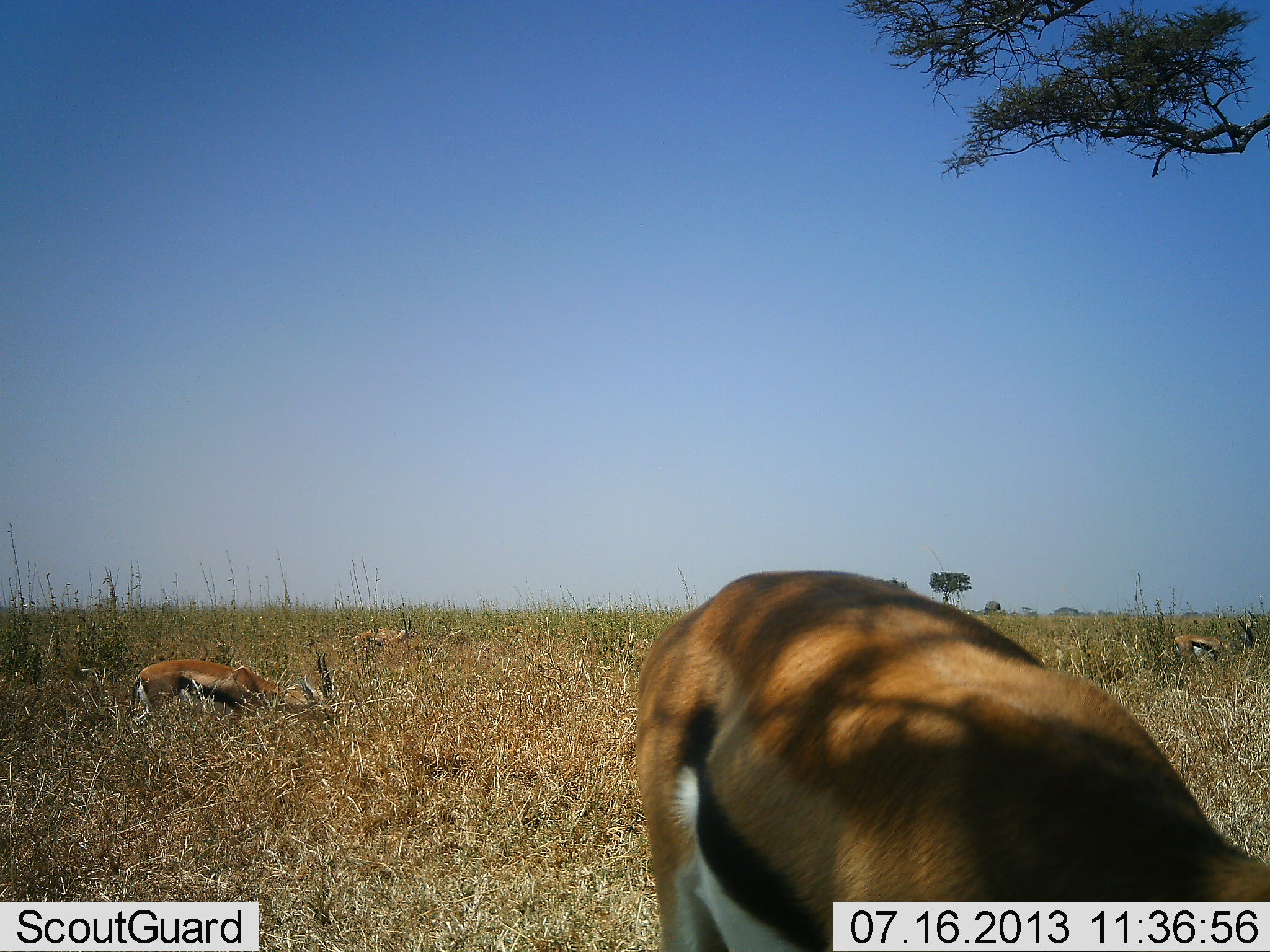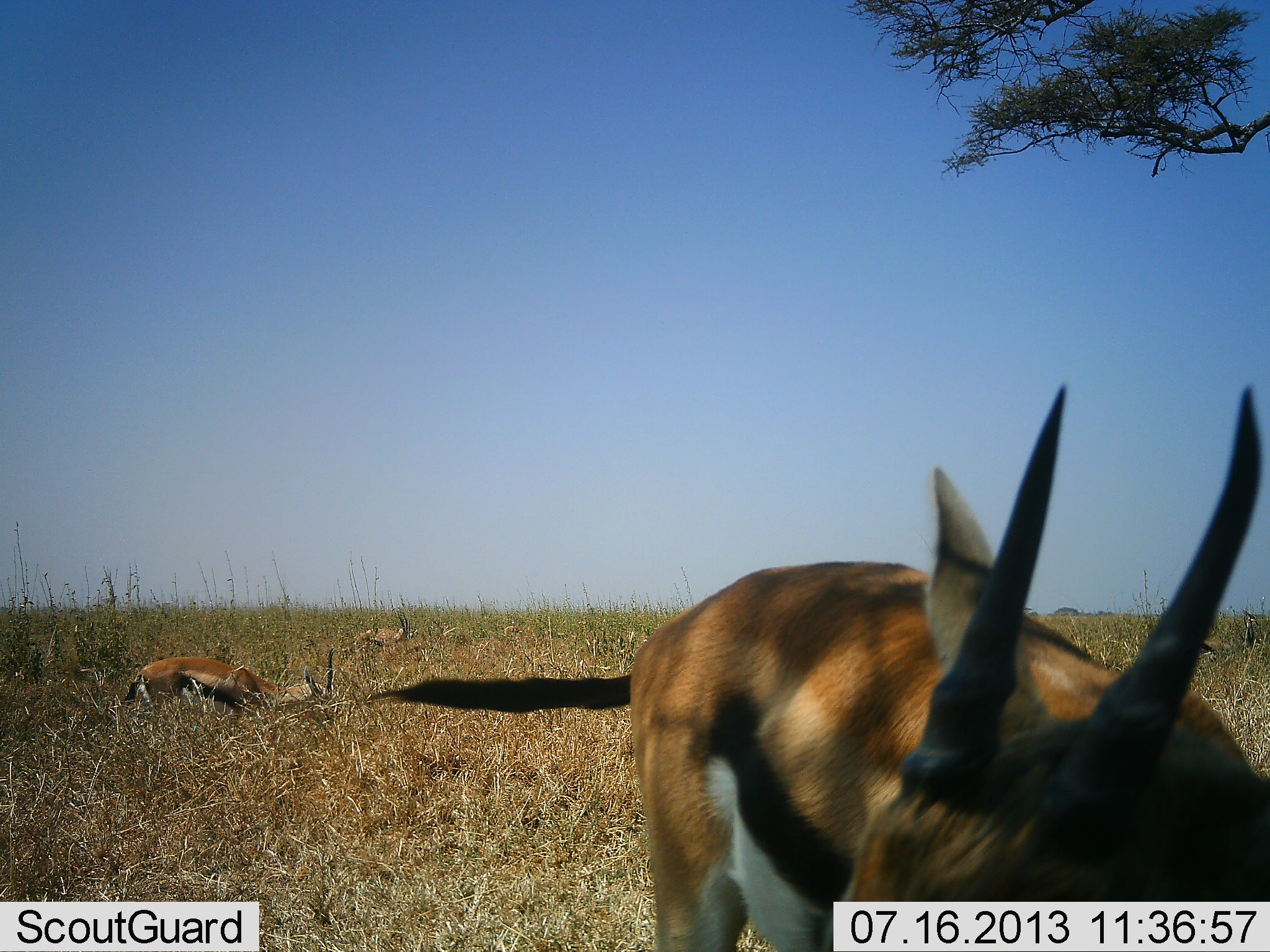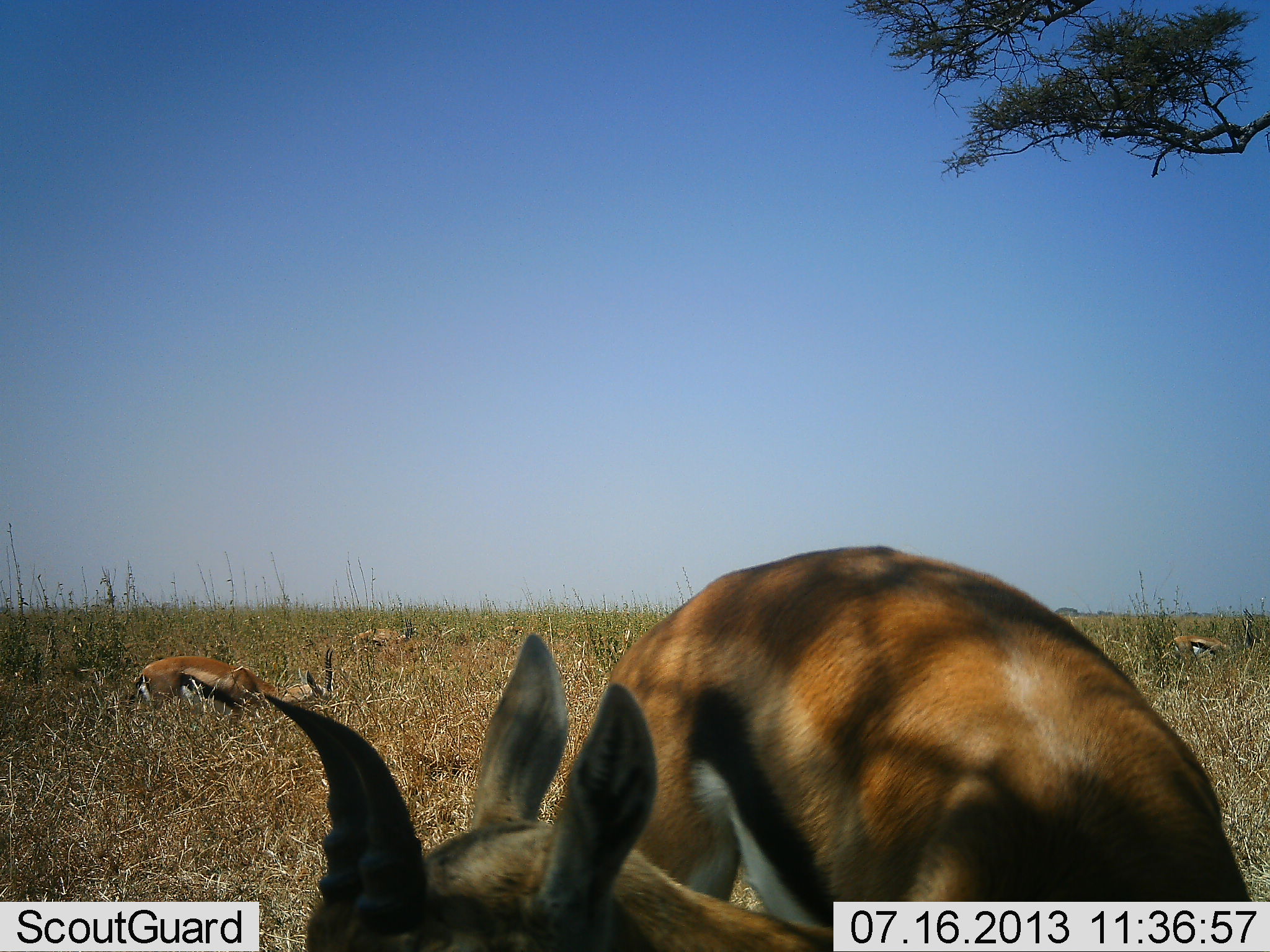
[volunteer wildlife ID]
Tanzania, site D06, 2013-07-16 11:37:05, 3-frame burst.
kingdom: Animalia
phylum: Chordata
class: Mammalia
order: Artiodactyla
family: Bovidae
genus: Eudorcas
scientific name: Eudorcas thomsonii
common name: thomson's gazelle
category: gazellethomsons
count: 3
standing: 52%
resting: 43%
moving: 9%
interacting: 0%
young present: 0%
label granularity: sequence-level